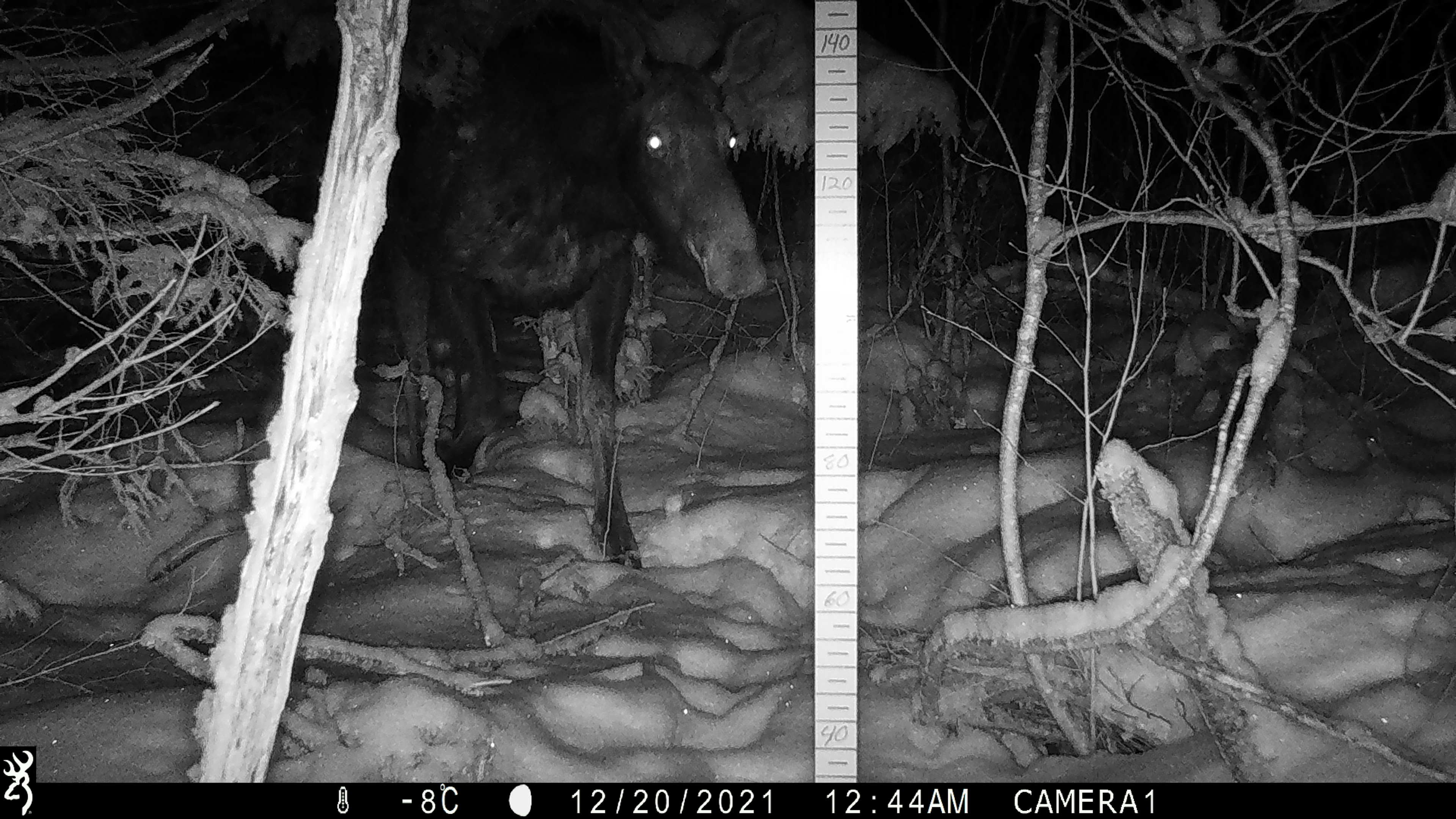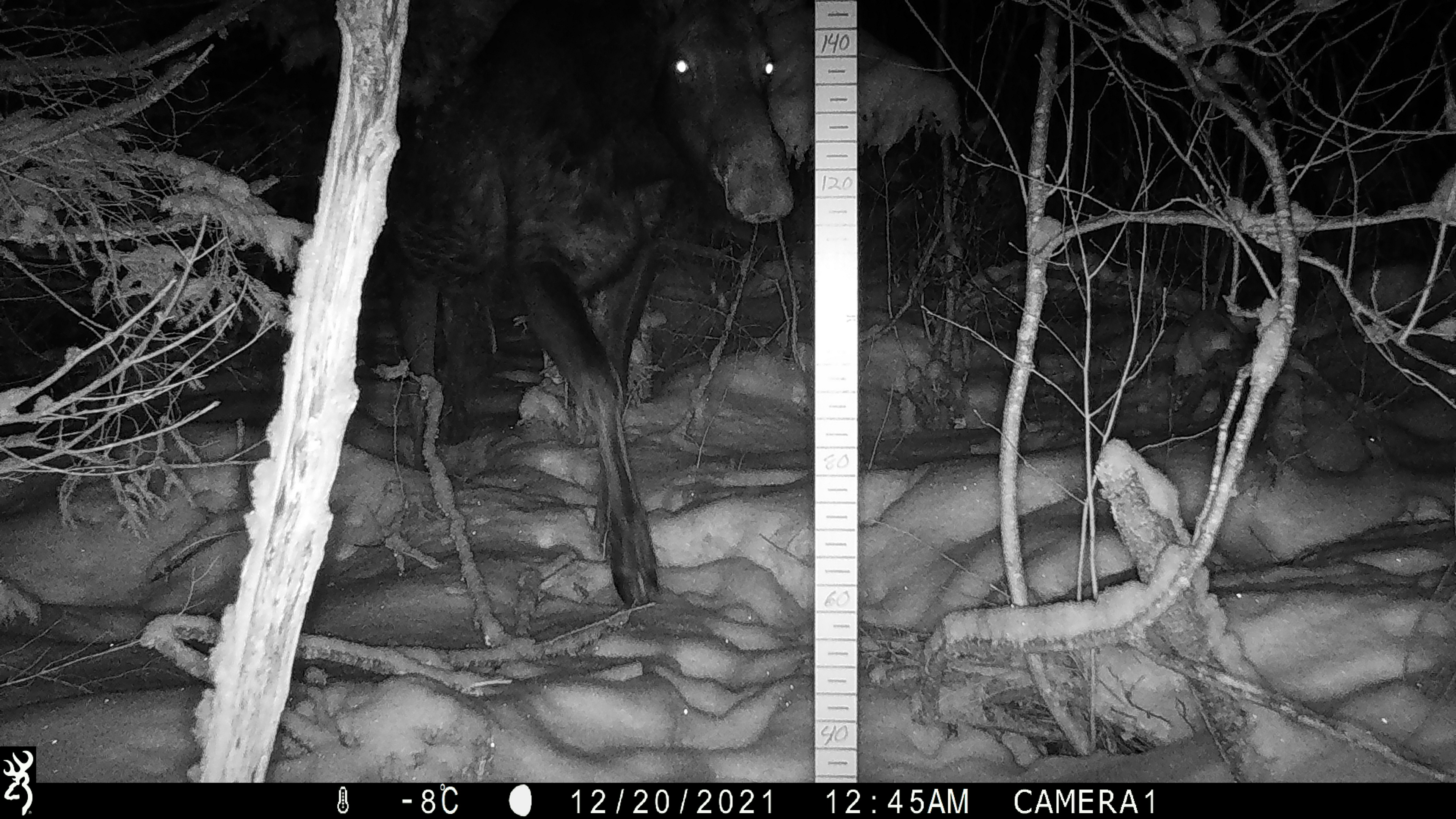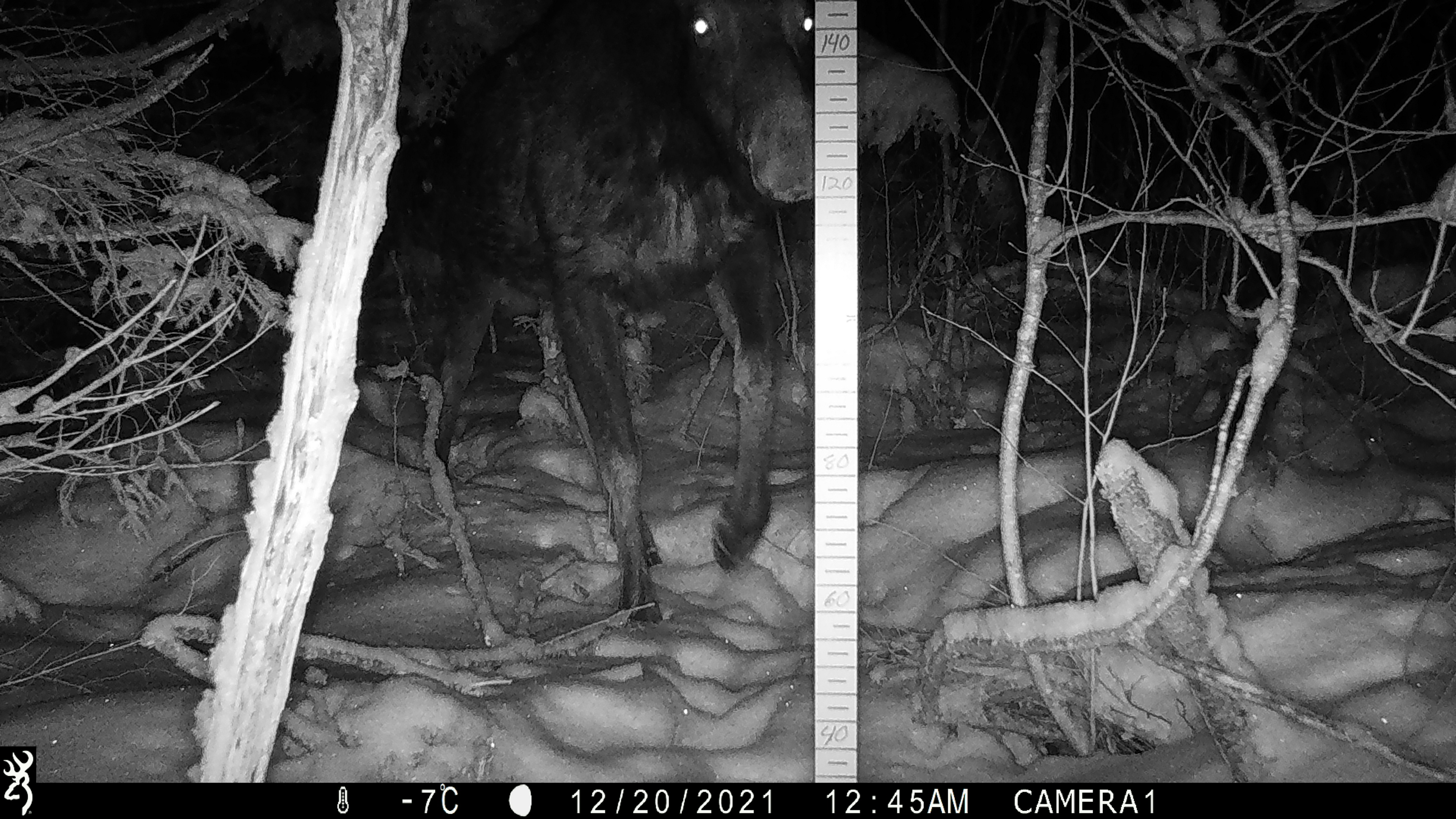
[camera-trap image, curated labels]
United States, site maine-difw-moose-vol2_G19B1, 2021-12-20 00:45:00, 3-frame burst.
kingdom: Animalia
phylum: Chordata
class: Mammalia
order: Artiodactyla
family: Cervidae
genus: Alces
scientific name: Alces alces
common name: moose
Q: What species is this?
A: Moose (Alces alces).